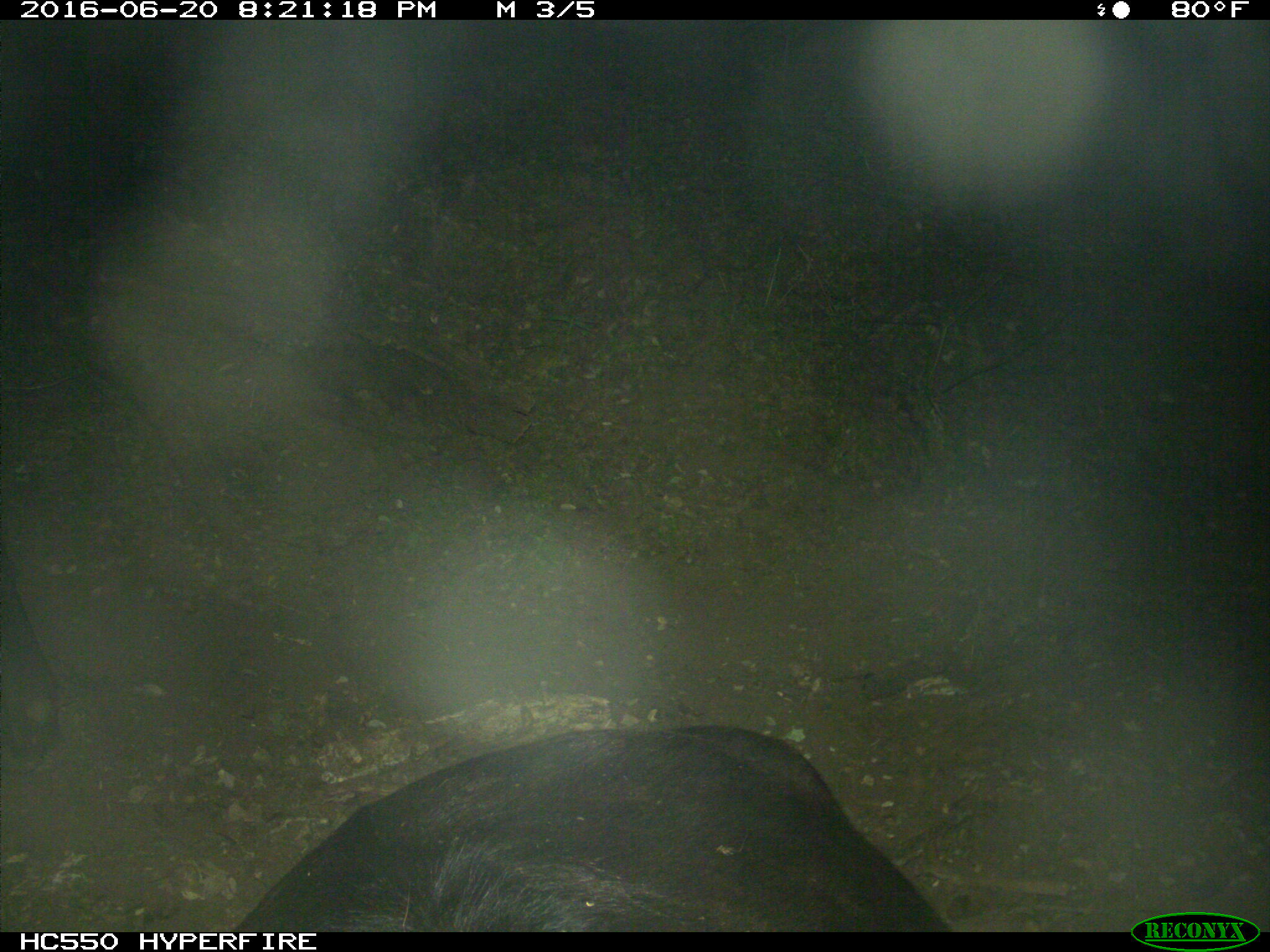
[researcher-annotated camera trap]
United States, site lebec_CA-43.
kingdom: Animalia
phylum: Chordata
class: Mammalia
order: Artiodactyla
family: Bovidae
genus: Bos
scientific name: Bos taurus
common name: domestic cow